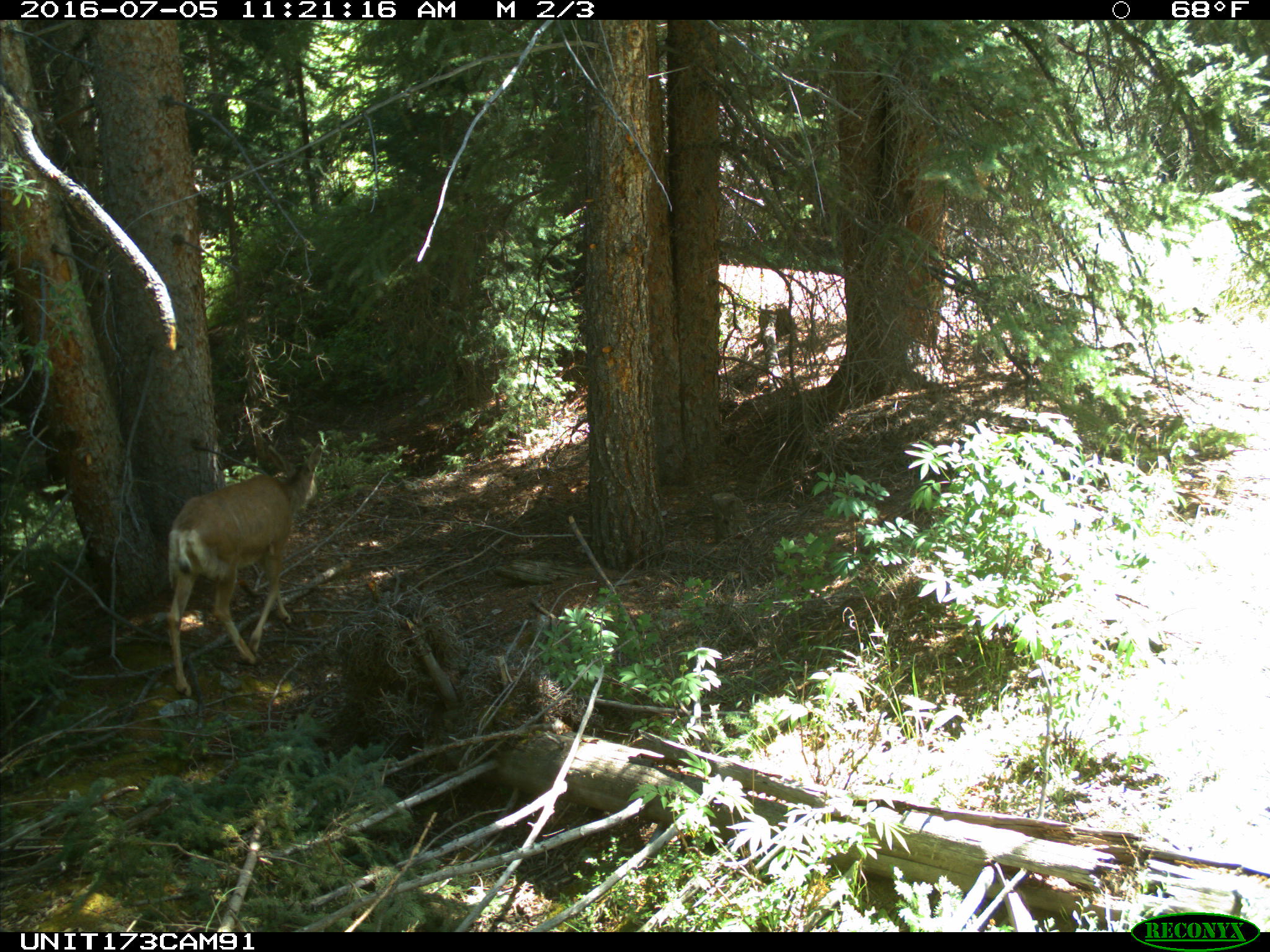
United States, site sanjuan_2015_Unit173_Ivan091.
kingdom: Animalia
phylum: Chordata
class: Mammalia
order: Artiodactyla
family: Cervidae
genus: Odocoileus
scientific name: Odocoileus hemionus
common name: mule deer